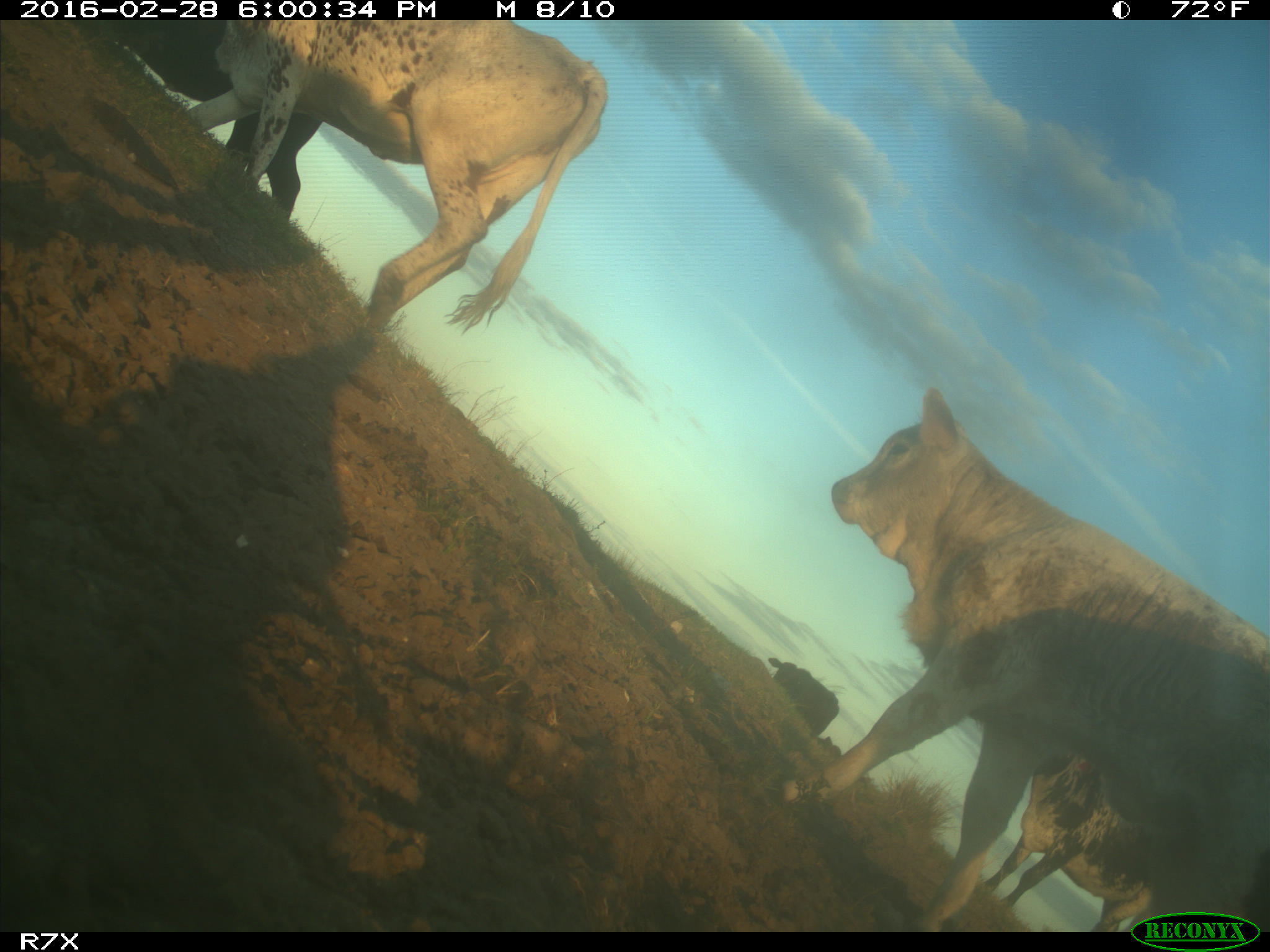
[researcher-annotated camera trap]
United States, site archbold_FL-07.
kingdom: Animalia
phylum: Chordata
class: Mammalia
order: Artiodactyla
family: Bovidae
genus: Bos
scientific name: Bos taurus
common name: domestic cow